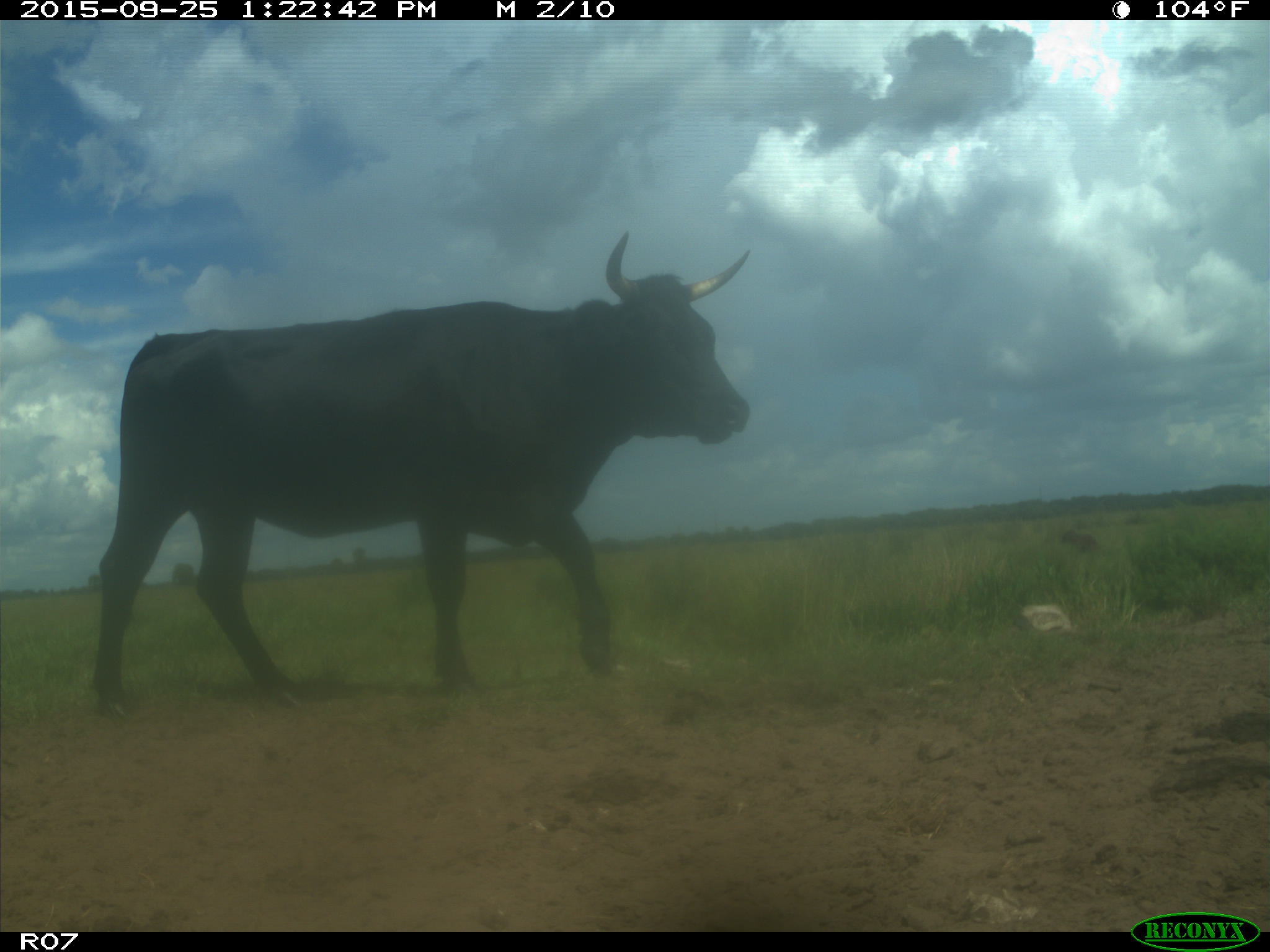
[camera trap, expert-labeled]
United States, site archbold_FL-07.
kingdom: Animalia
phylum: Chordata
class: Mammalia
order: Artiodactyla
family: Bovidae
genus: Bos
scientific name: Bos taurus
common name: domestic cow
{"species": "Bos taurus (domestic cow)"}